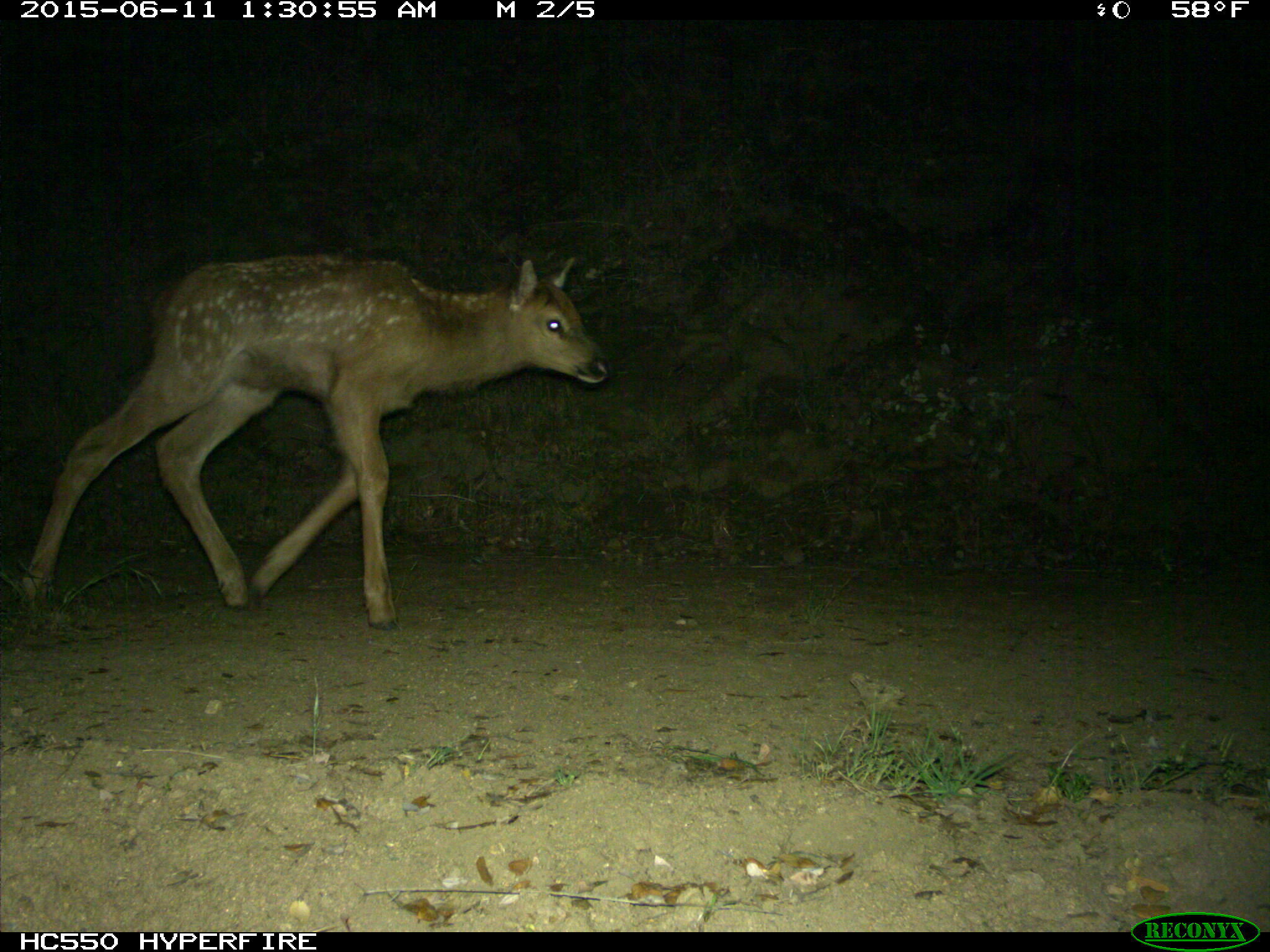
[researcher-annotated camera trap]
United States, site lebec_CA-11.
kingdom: Animalia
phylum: Chordata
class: Mammalia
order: Artiodactyla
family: Cervidae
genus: Cervus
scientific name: Cervus canadensis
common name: elk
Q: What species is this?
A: Cervus canadensis (elk).